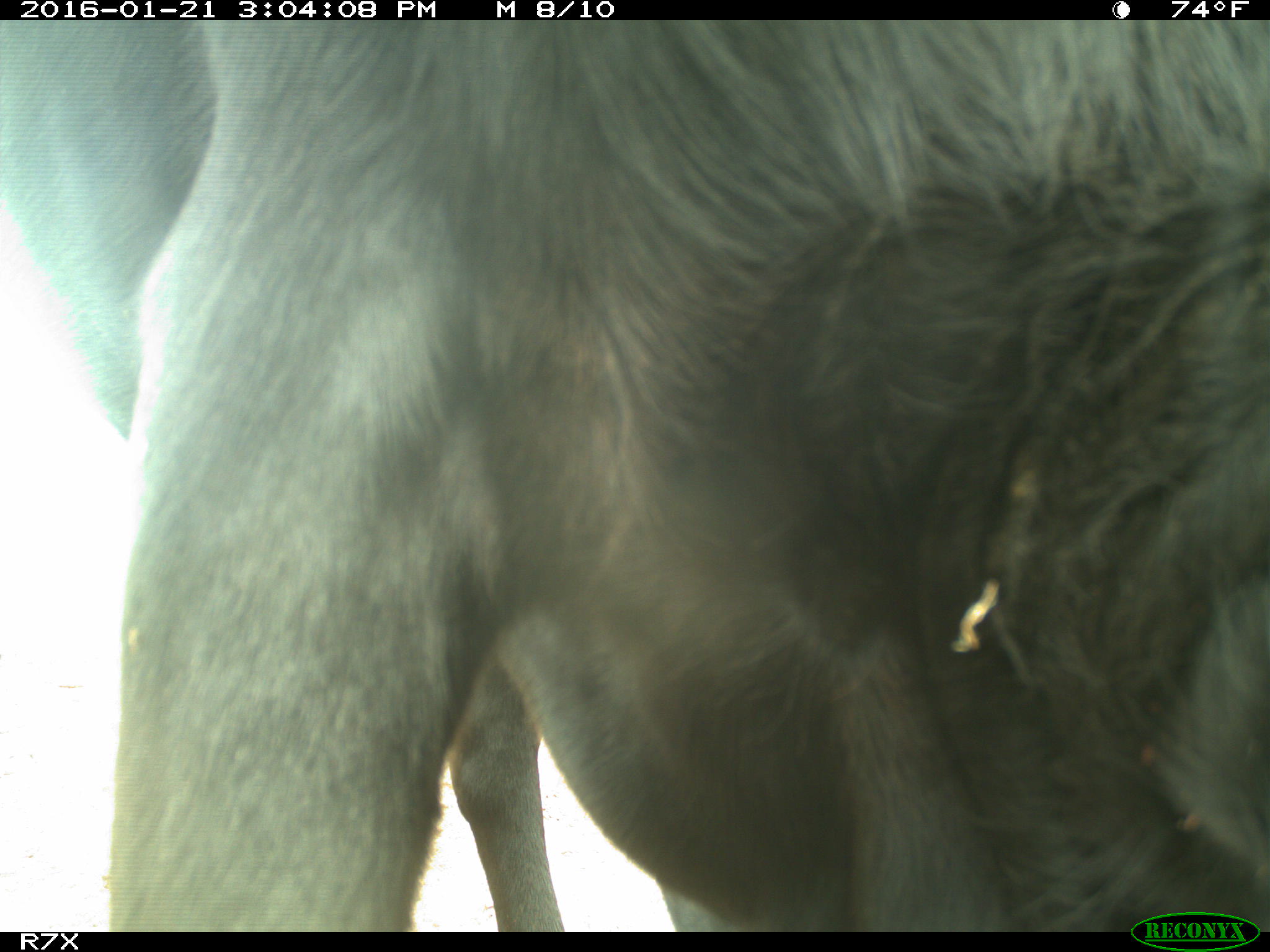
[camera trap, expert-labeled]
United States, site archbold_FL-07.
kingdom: Animalia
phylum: Chordata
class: Mammalia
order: Artiodactyla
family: Bovidae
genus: Bos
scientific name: Bos taurus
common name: domestic cow